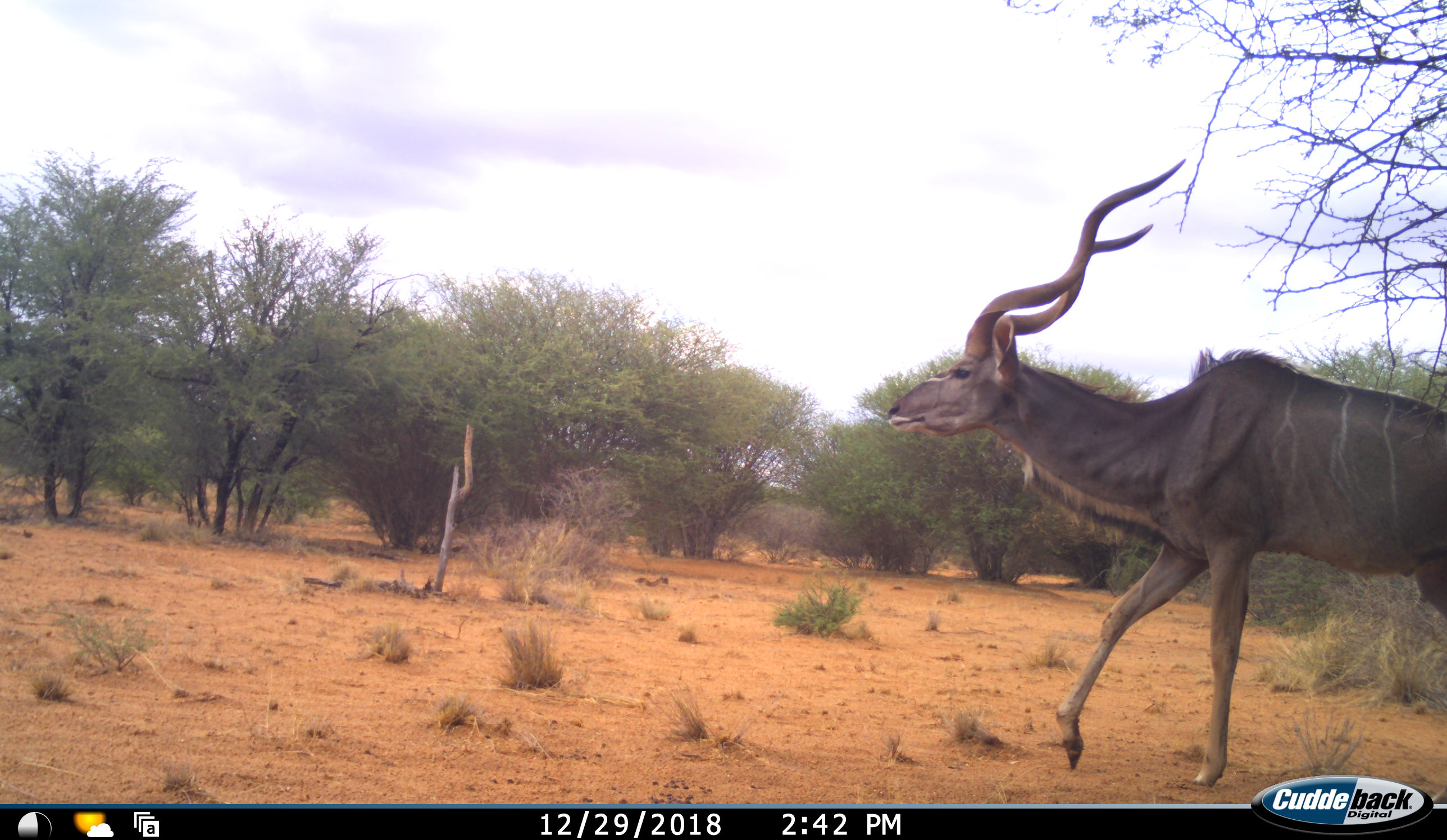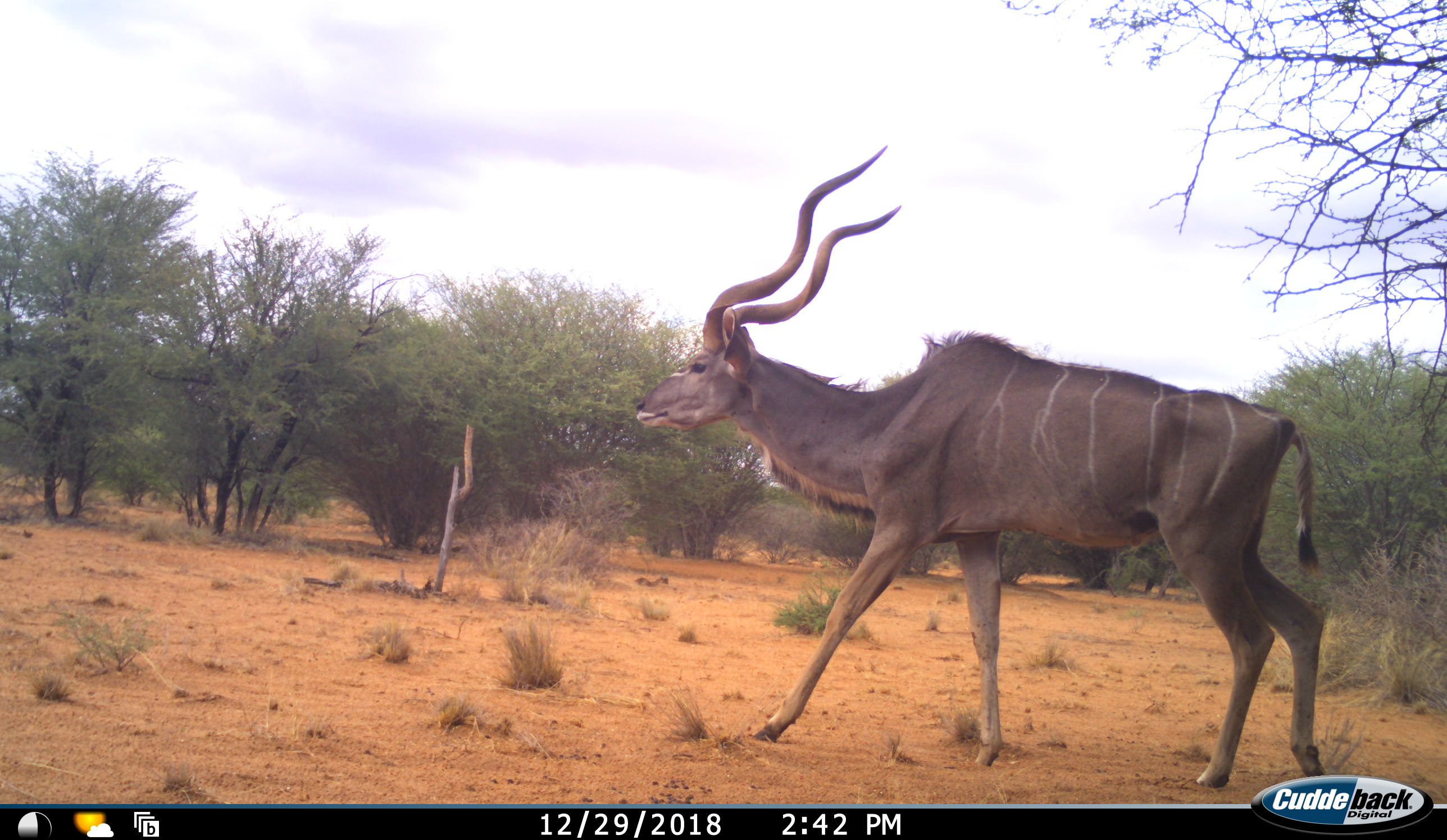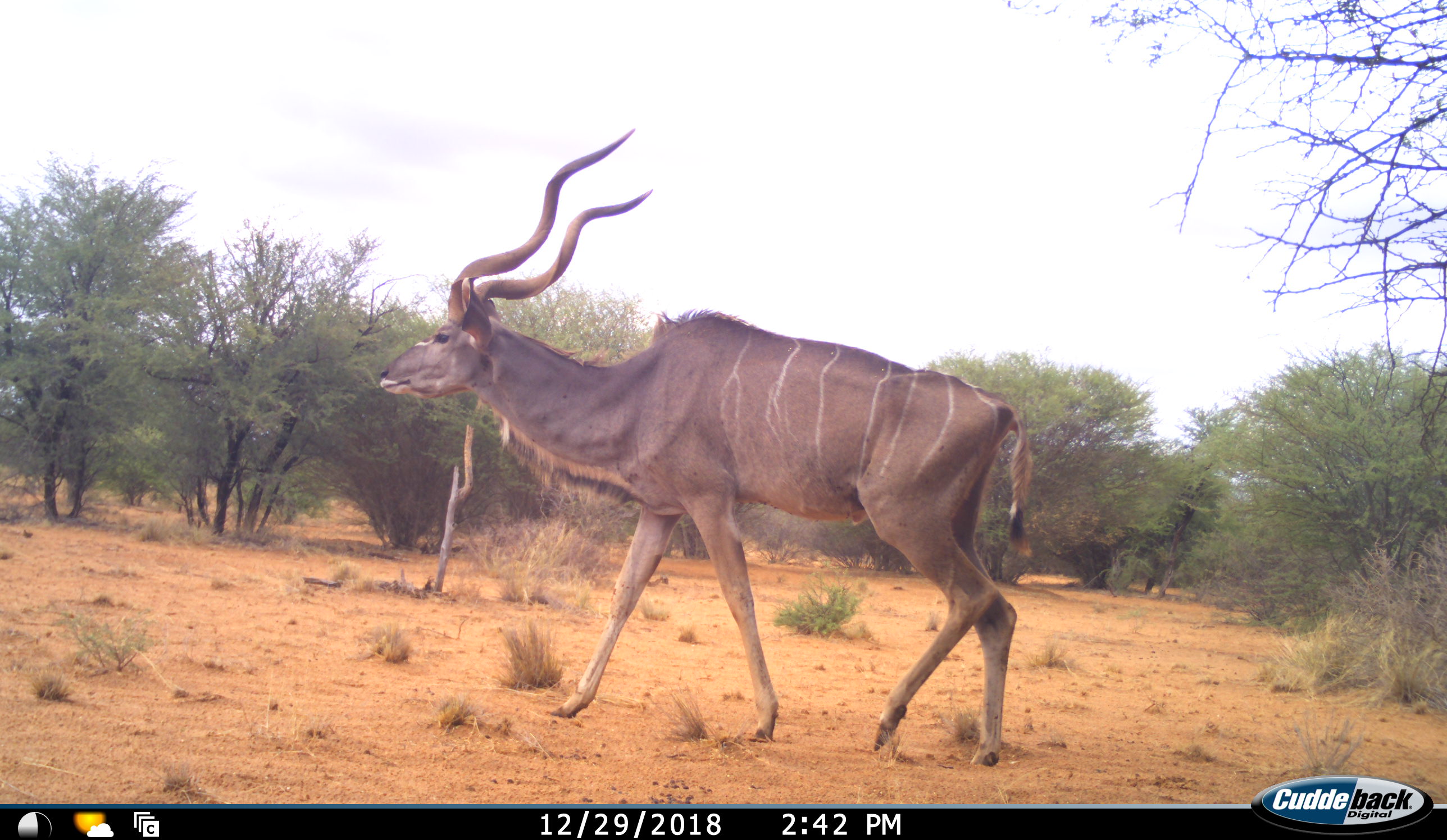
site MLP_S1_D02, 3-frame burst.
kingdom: Animalia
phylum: Chordata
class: Mammalia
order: Artiodactyla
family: Bovidae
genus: Tragelaphus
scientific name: Tragelaphus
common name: kudu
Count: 1.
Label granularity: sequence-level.